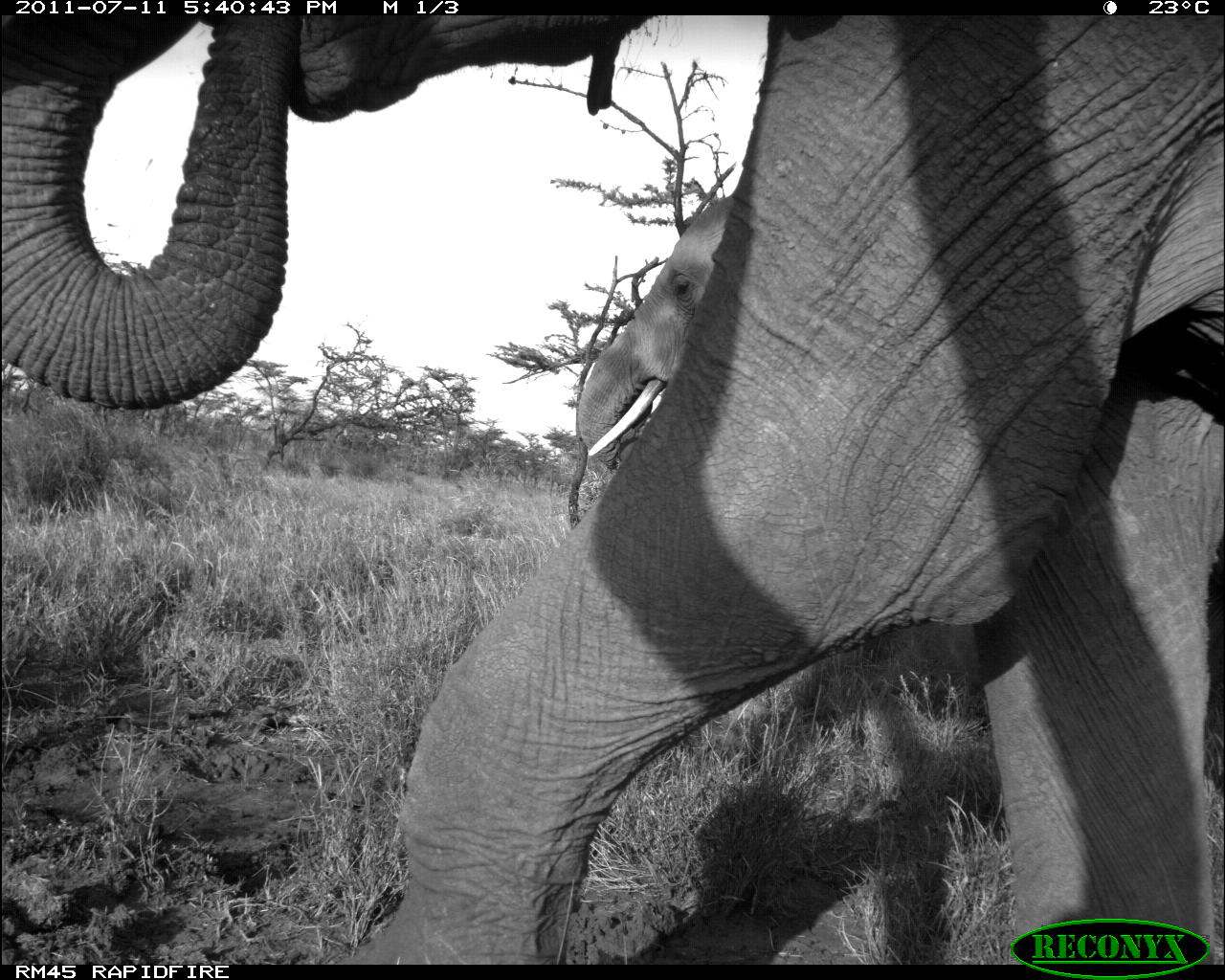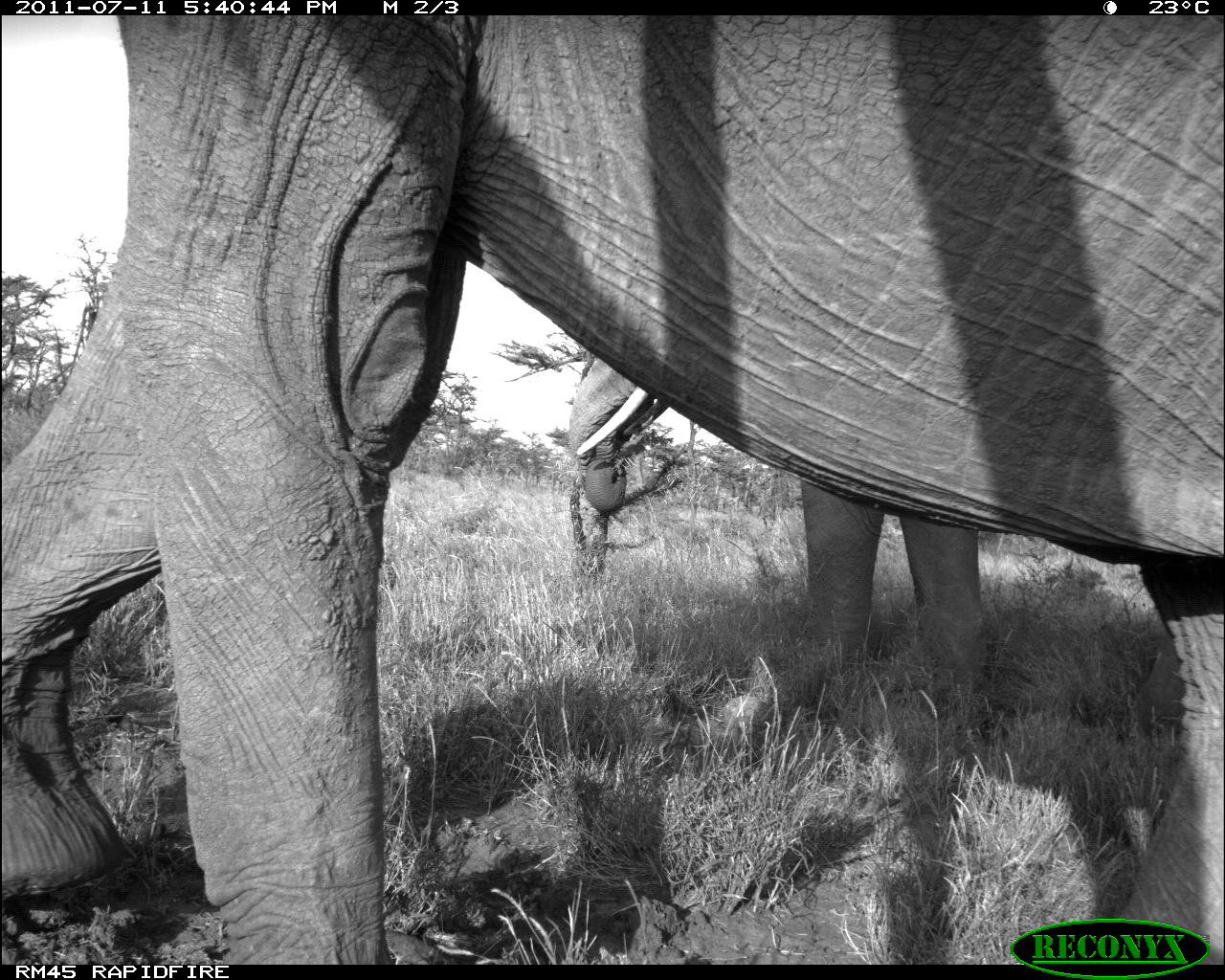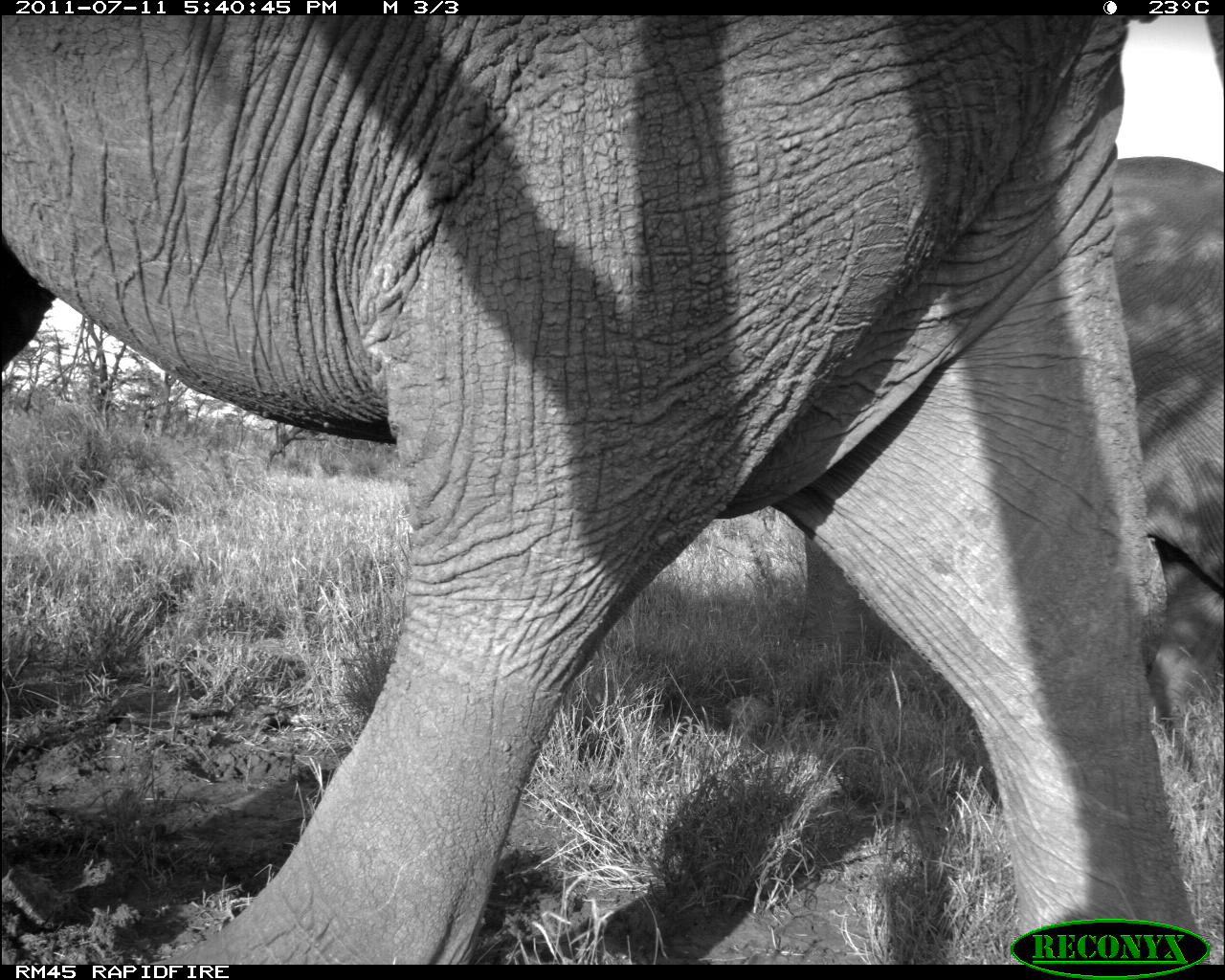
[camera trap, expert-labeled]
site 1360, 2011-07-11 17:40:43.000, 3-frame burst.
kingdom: Animalia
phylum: Chordata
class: Mammalia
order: Proboscidea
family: Elephantidae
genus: Loxodonta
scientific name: Loxodonta africana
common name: african bush elephant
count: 2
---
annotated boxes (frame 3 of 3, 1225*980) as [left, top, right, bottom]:
loxodonta africana: [0, 14, 1225, 960]; [790, 150, 1225, 725]